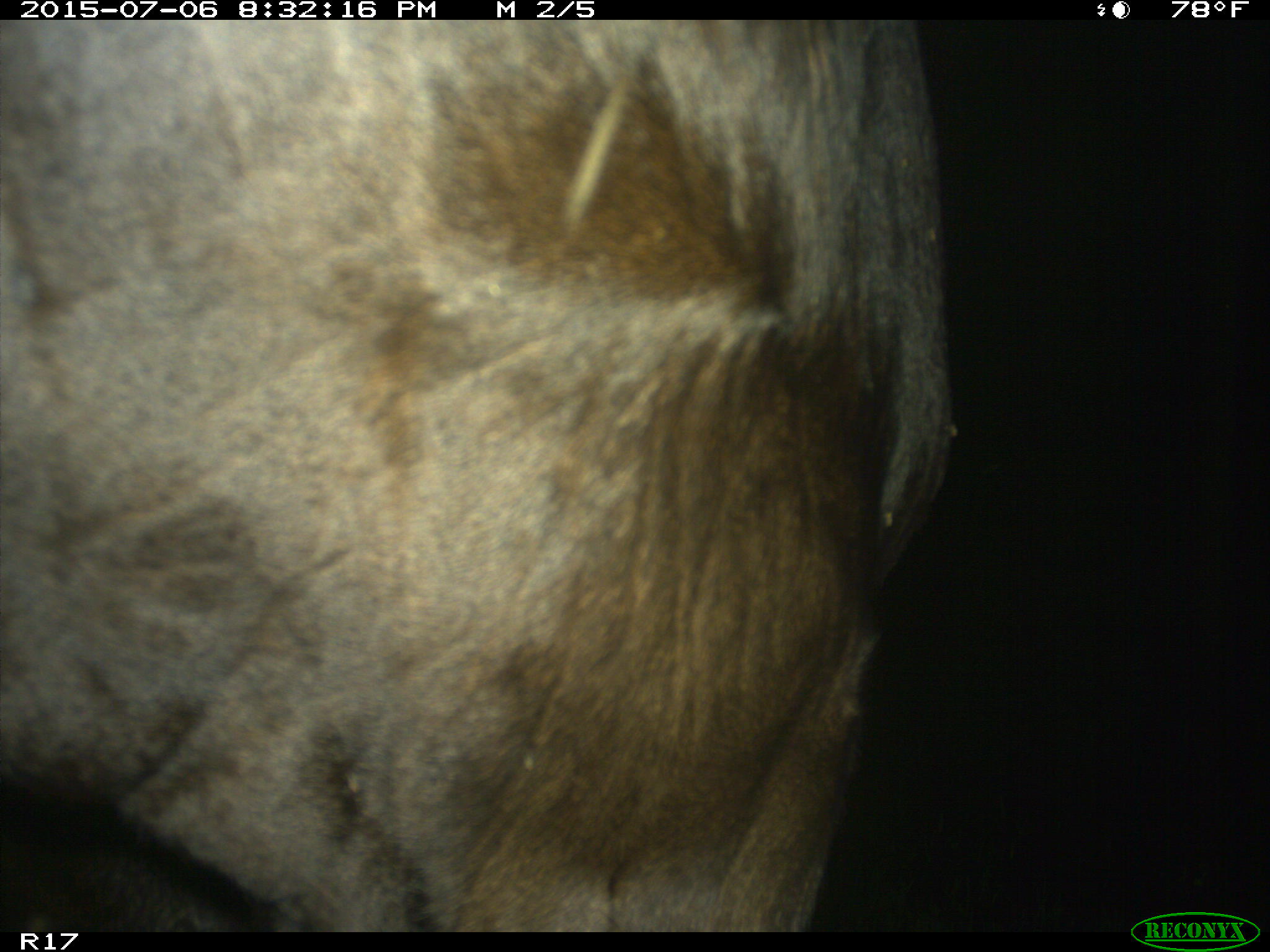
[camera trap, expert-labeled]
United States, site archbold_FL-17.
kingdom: Animalia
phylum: Chordata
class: Mammalia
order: Artiodactyla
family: Bovidae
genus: Bos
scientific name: Bos taurus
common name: domestic cow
Bos taurus (domestic cow).